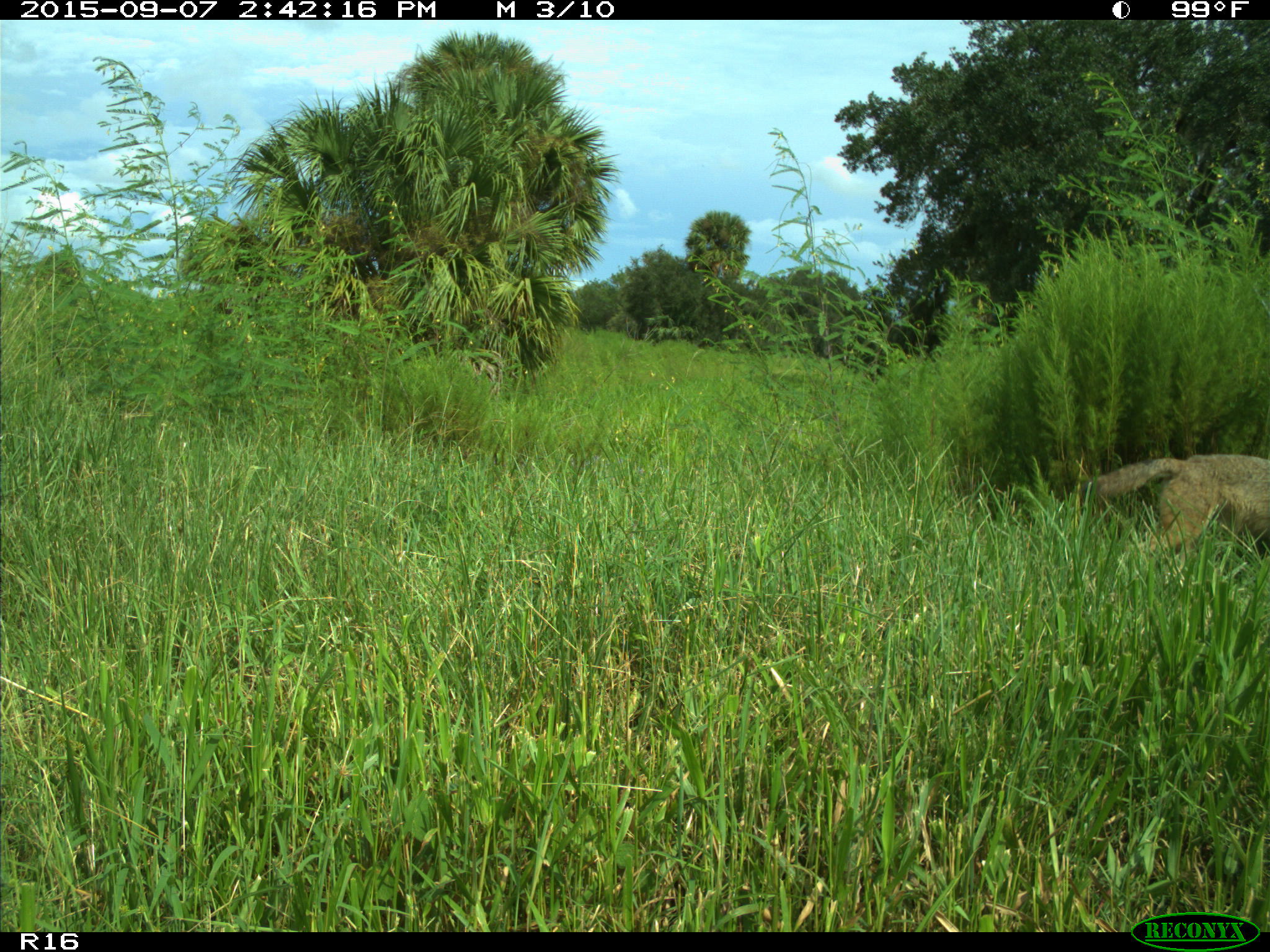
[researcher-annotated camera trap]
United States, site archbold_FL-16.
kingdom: Animalia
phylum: Chordata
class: Mammalia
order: Carnivora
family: Canidae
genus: Canis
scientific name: Canis latrans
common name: coyote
Canis latrans (coyote).